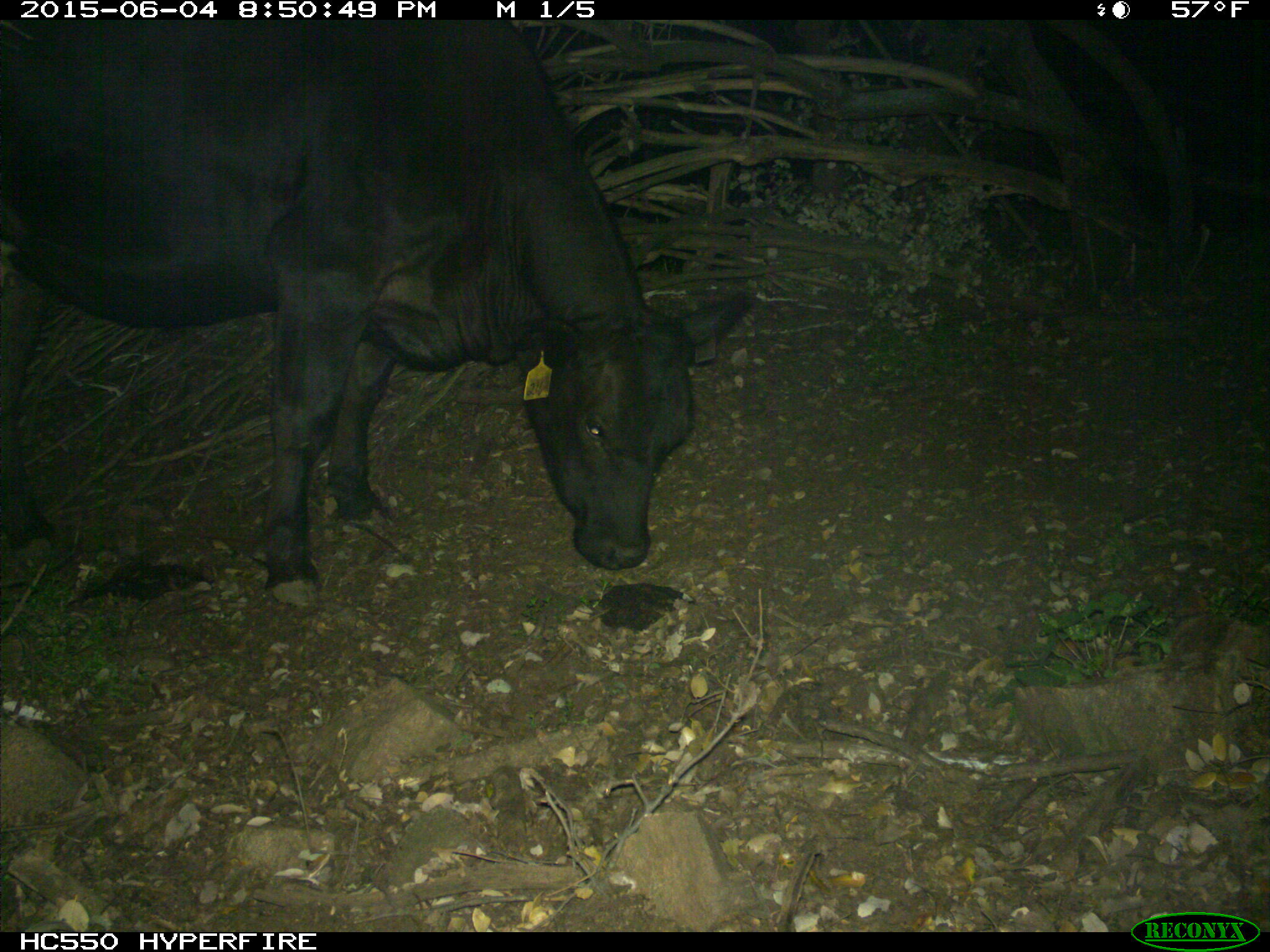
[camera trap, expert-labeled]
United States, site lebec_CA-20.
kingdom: Animalia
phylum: Chordata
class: Mammalia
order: Artiodactyla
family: Bovidae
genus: Bos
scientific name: Bos taurus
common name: domestic cow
Bos taurus (domestic cow).